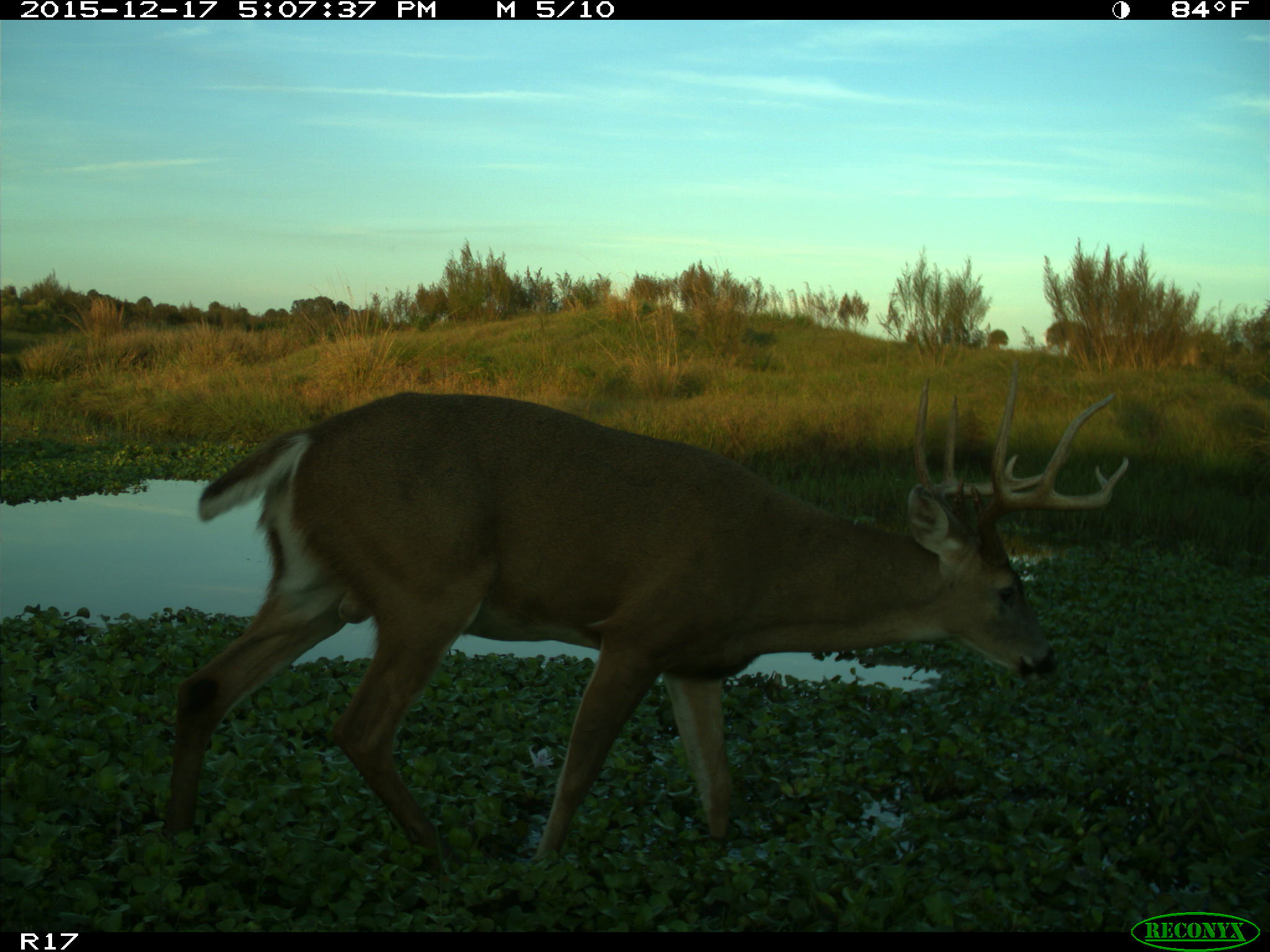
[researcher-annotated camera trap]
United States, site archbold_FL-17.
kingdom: Animalia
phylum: Chordata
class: Mammalia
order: Artiodactyla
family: Cervidae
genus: Odocoileus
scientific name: Odocoileus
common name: deer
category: unidentified deer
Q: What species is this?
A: Unidentified deer (deer) (Odocoileus).